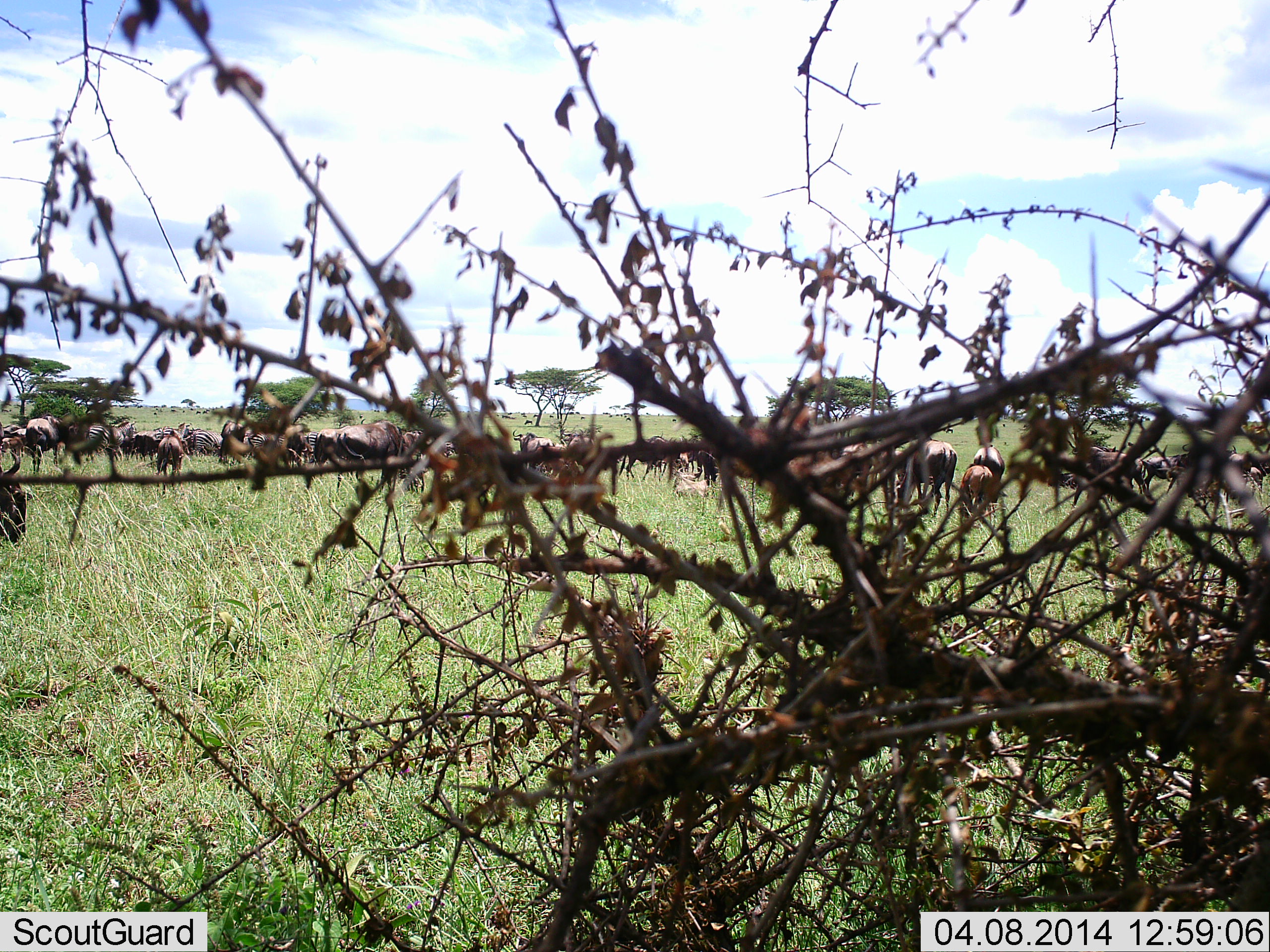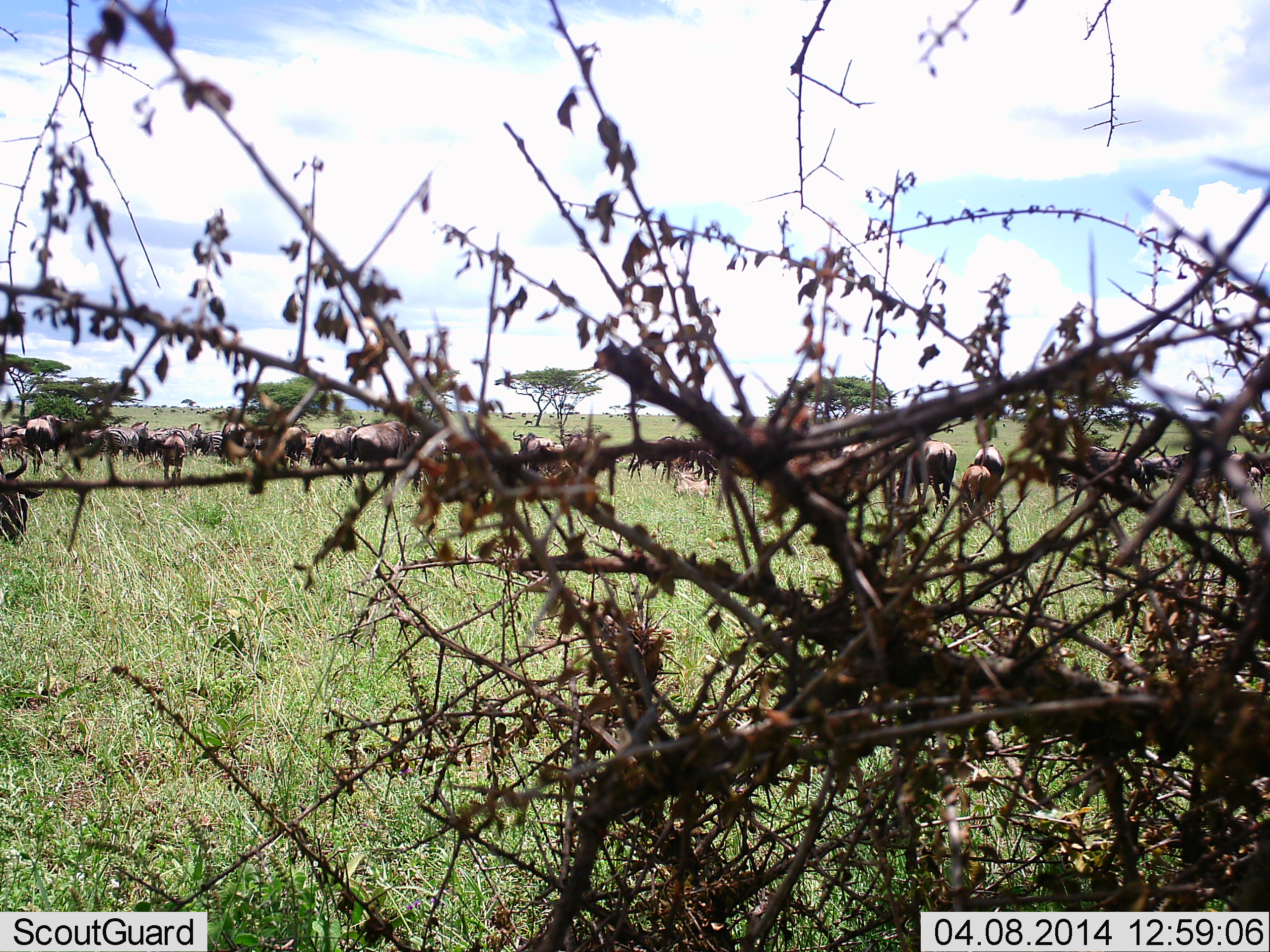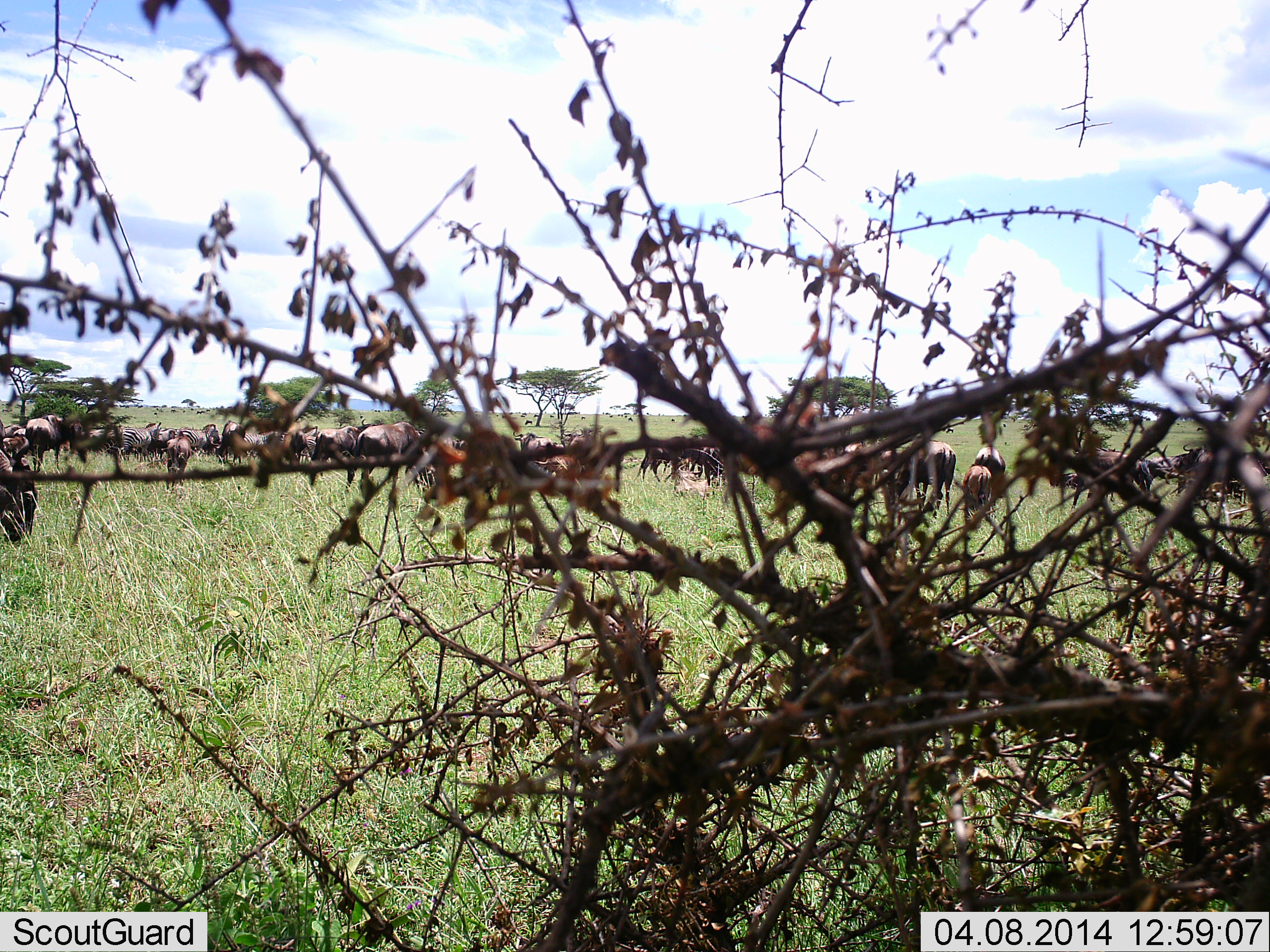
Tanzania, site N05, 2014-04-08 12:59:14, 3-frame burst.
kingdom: Animalia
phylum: Chordata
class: Mammalia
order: Artiodactyla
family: Bovidae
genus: Connochaetes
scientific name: Connochaetes taurinus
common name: blue wildebeest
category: wildebeest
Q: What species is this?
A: Wildebeest (blue wildebeest) (Connochaetes taurinus).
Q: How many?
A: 11-50.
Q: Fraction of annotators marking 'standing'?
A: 80%.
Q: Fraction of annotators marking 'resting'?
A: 0%.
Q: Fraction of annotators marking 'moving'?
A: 40%.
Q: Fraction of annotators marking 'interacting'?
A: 0%.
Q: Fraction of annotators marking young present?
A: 10%.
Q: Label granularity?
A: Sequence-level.